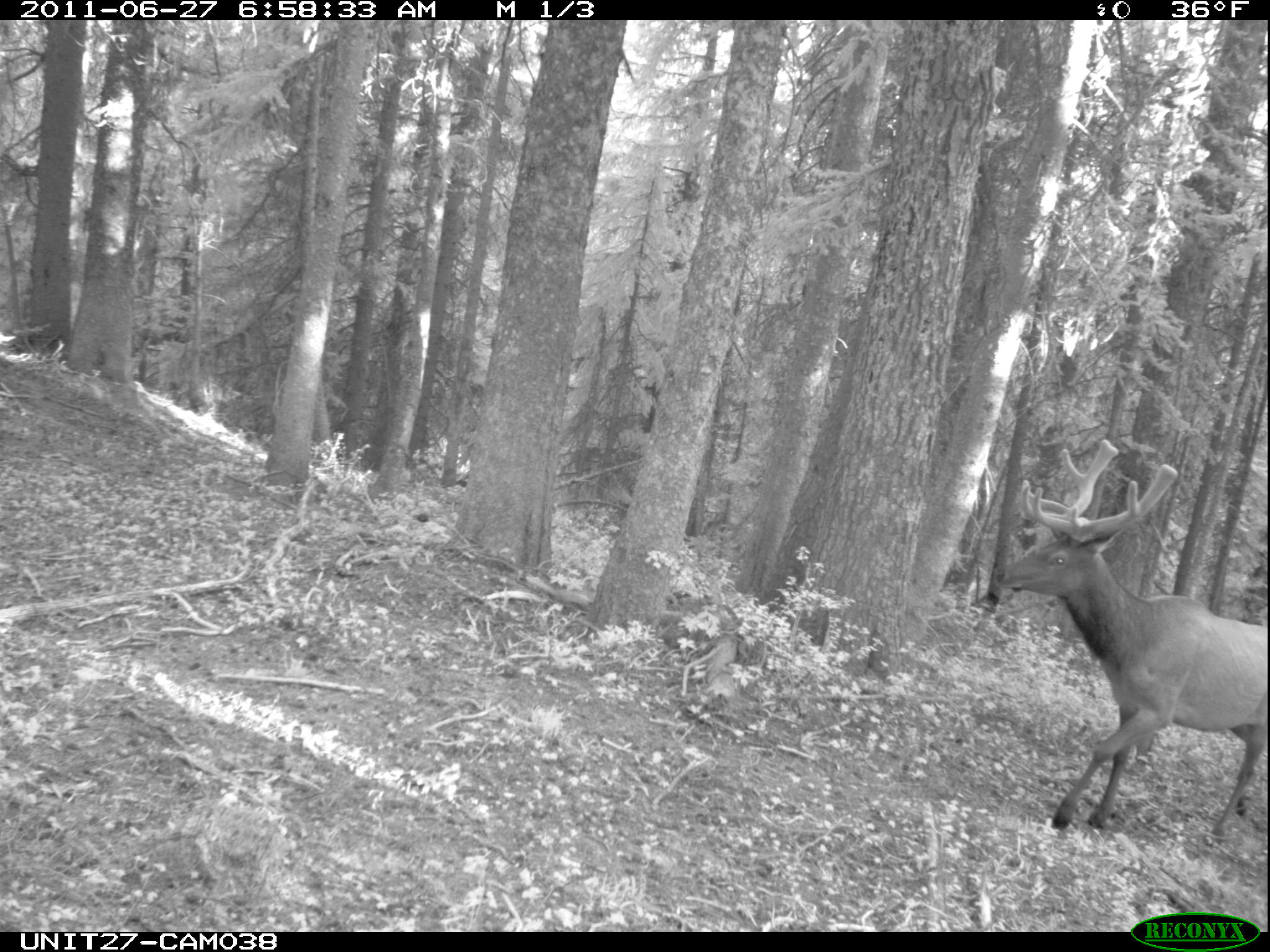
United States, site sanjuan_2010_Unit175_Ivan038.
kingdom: Animalia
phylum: Chordata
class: Mammalia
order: Artiodactyla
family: Cervidae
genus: Cervus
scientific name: Cervus elaphus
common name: red deer